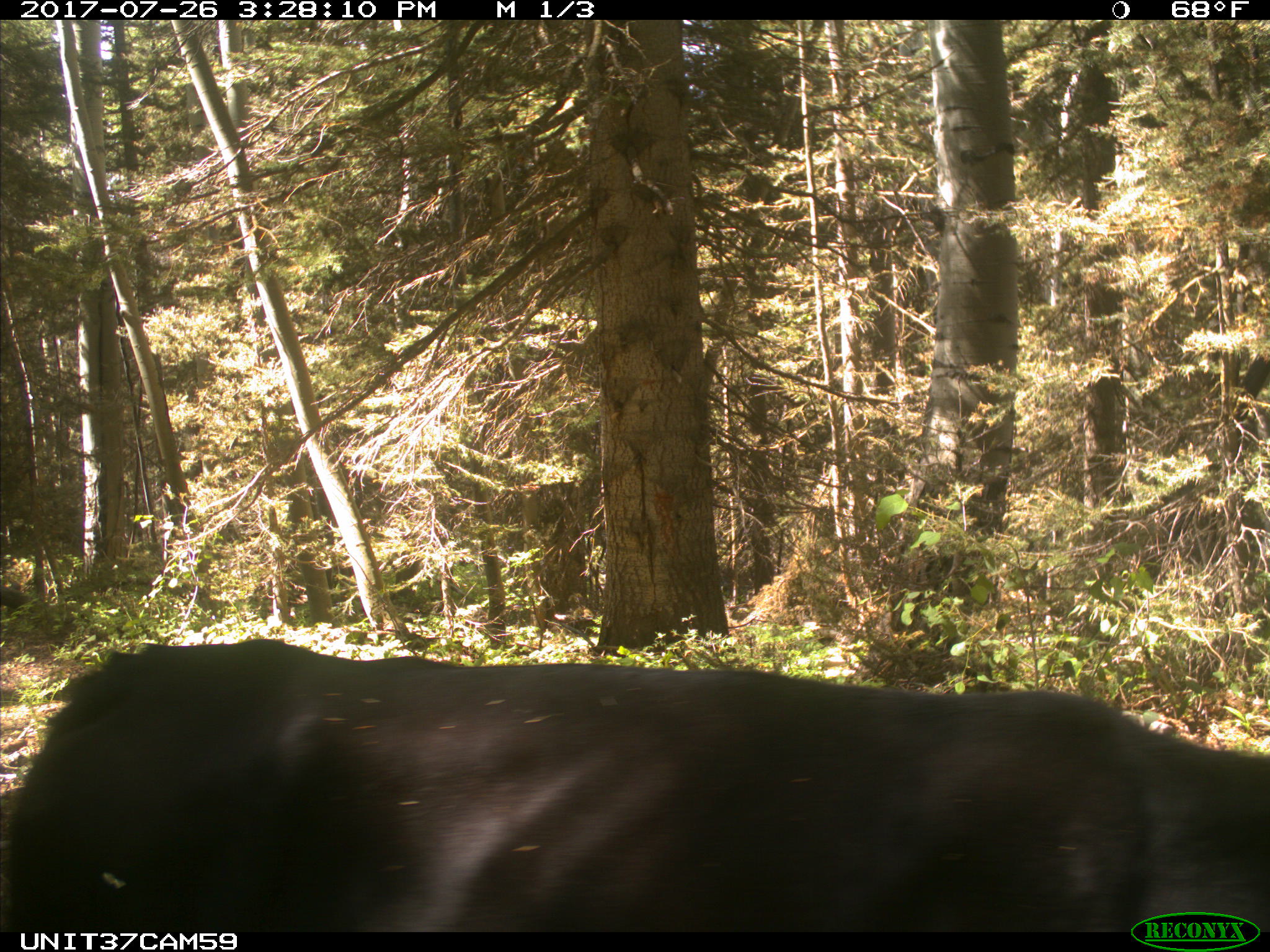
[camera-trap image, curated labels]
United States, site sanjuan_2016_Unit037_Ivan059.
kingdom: Animalia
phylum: Chordata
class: Mammalia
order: Artiodactyla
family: Bovidae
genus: Bos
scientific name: Bos taurus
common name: domestic cow